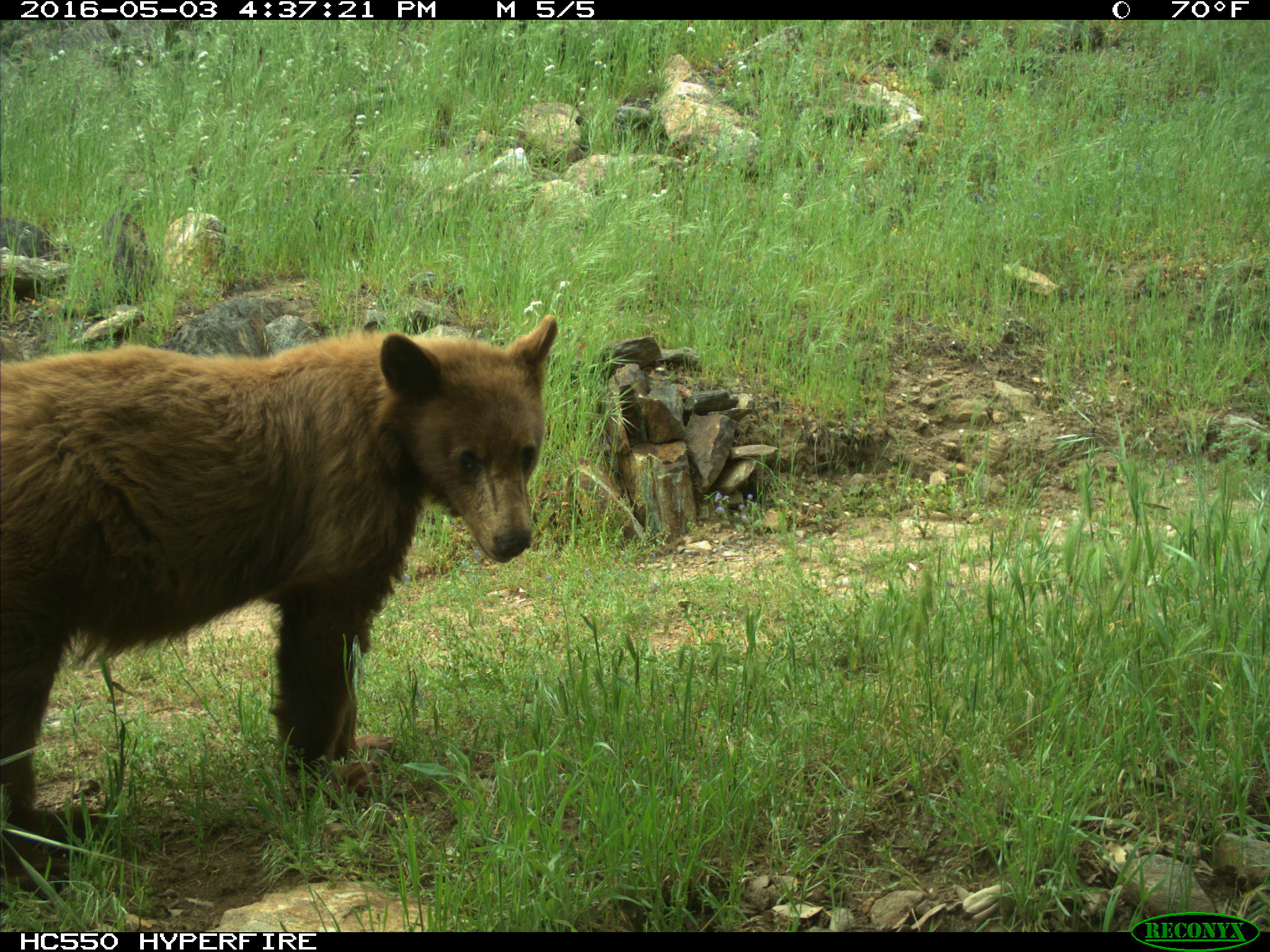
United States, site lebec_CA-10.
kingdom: Animalia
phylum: Chordata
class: Mammalia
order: Carnivora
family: Ursidae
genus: Ursus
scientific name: Ursus americanus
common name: american black bear